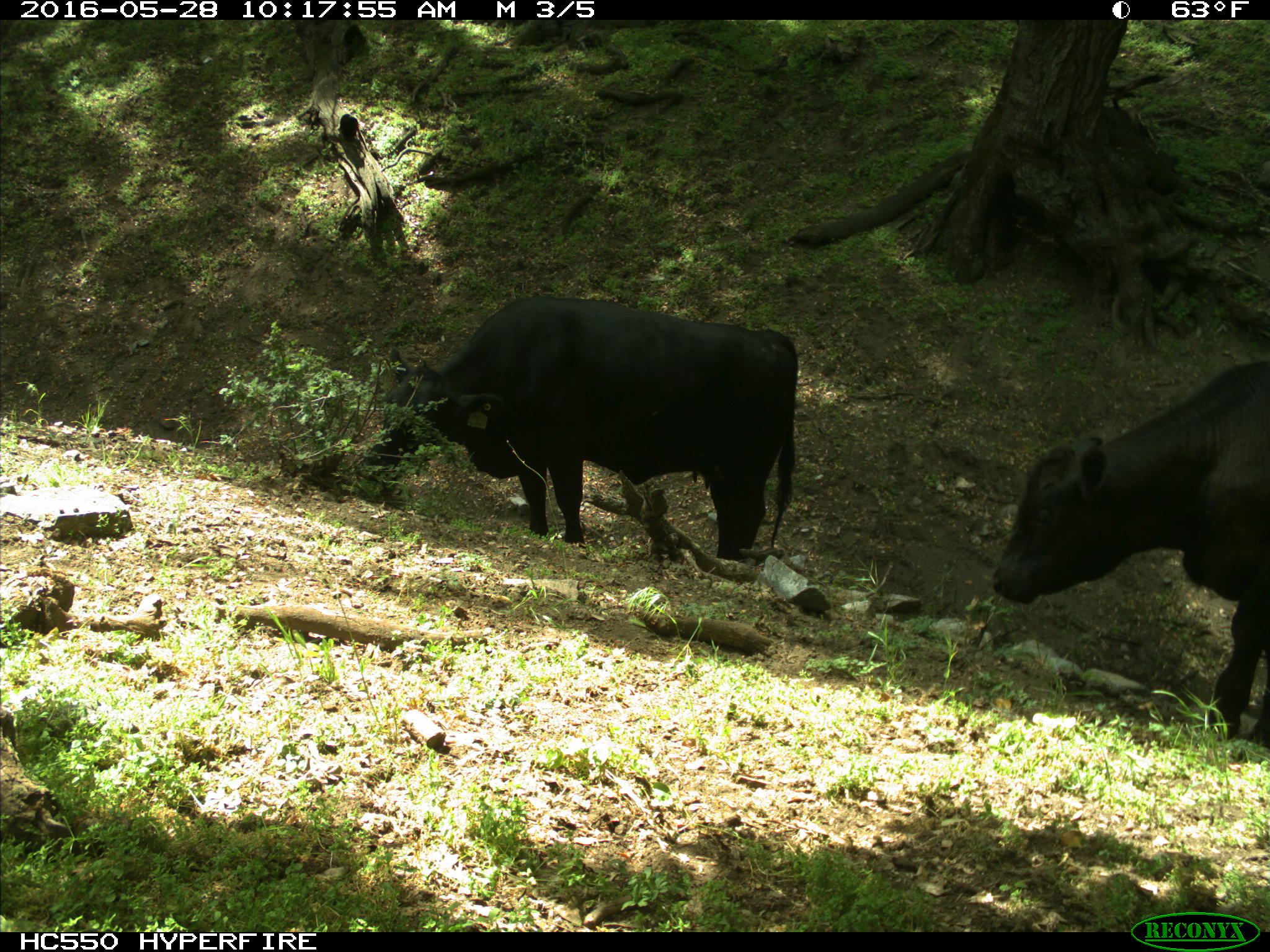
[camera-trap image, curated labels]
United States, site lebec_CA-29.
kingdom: Animalia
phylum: Chordata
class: Mammalia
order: Artiodactyla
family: Bovidae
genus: Bos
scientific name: Bos taurus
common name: domestic cow